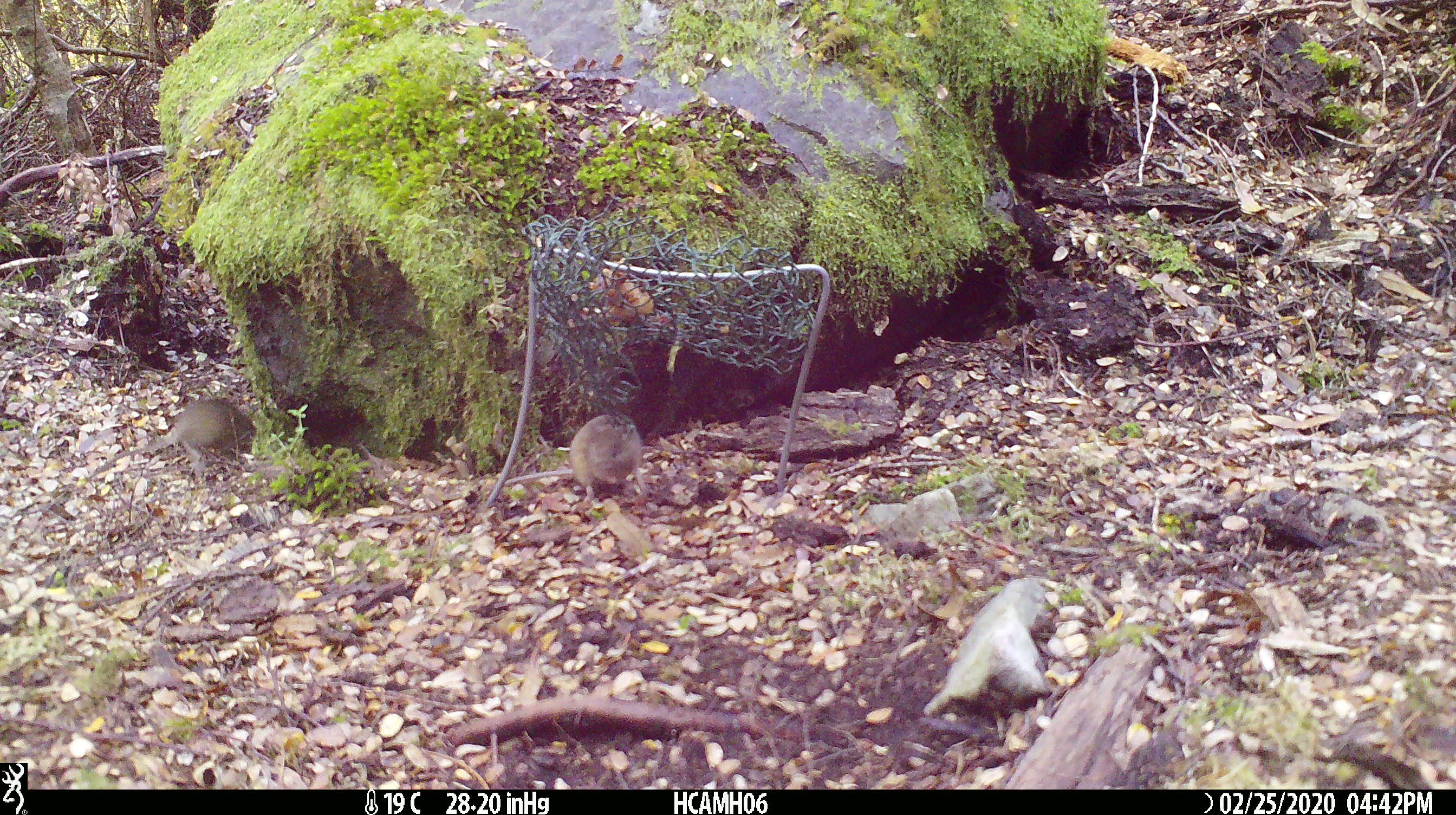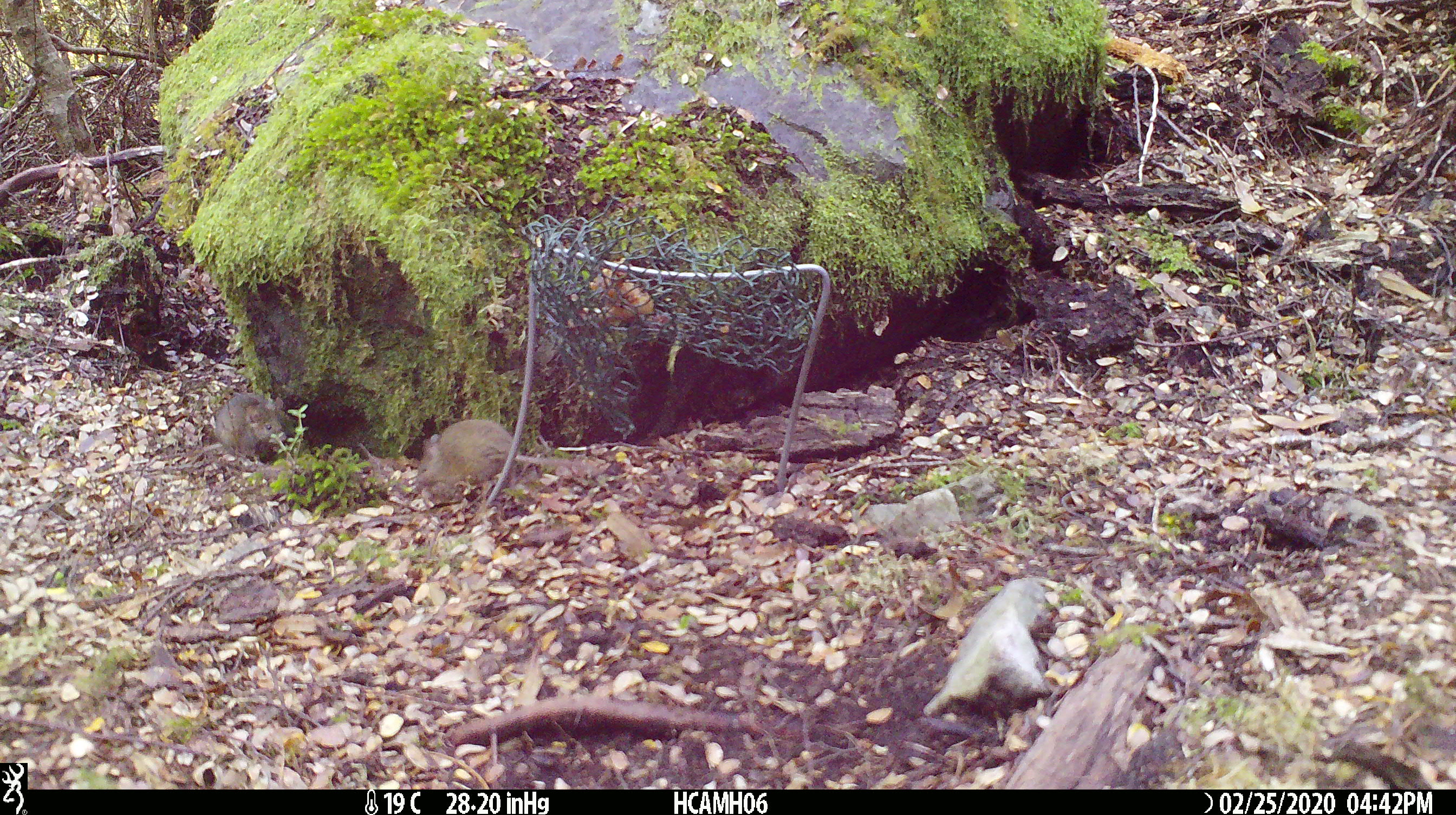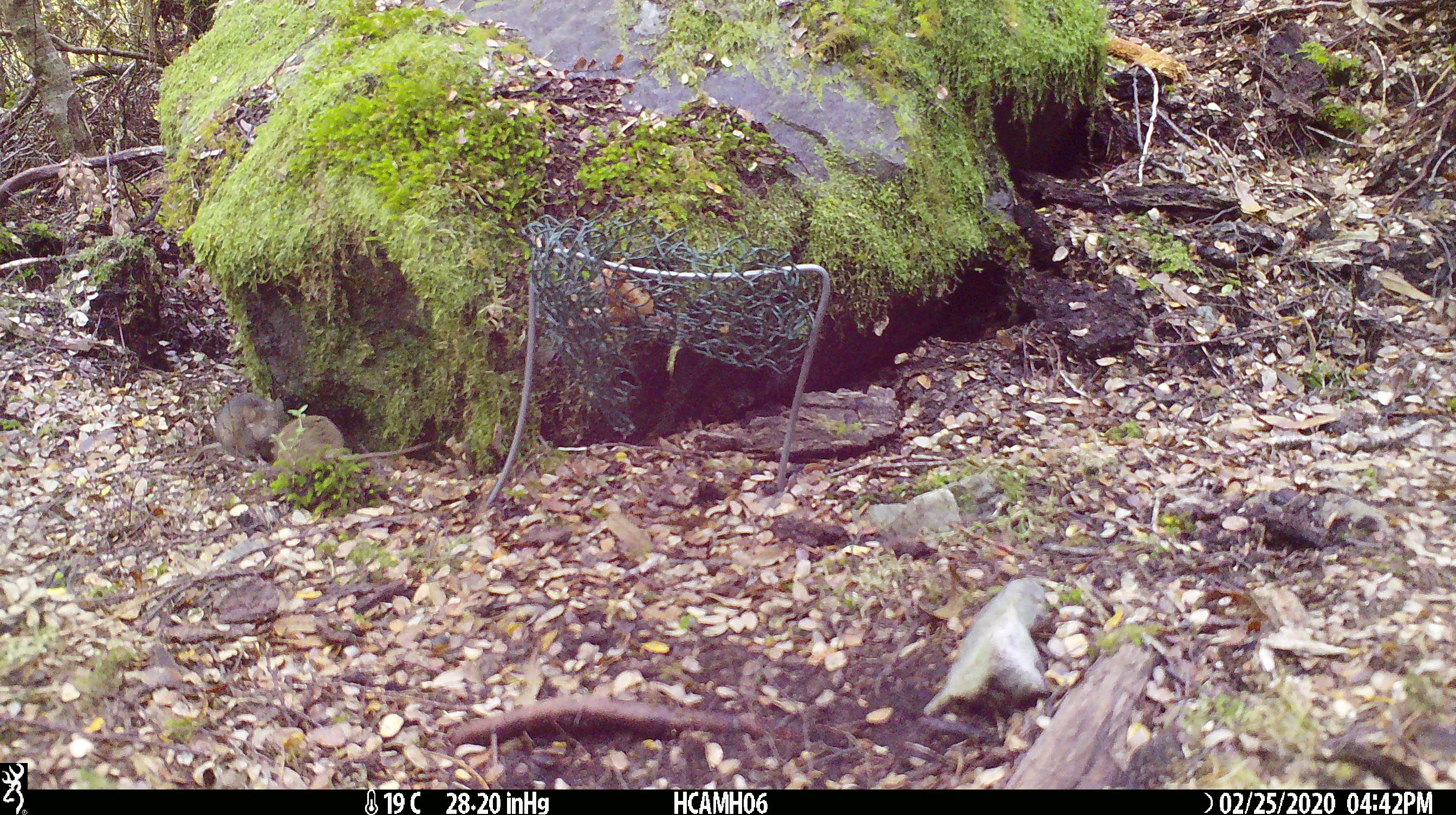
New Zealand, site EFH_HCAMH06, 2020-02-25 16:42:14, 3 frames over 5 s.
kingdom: Animalia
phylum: Chordata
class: Mammalia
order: Rodentia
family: Muridae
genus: Mus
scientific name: Mus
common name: mouse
Mouse (Mus).